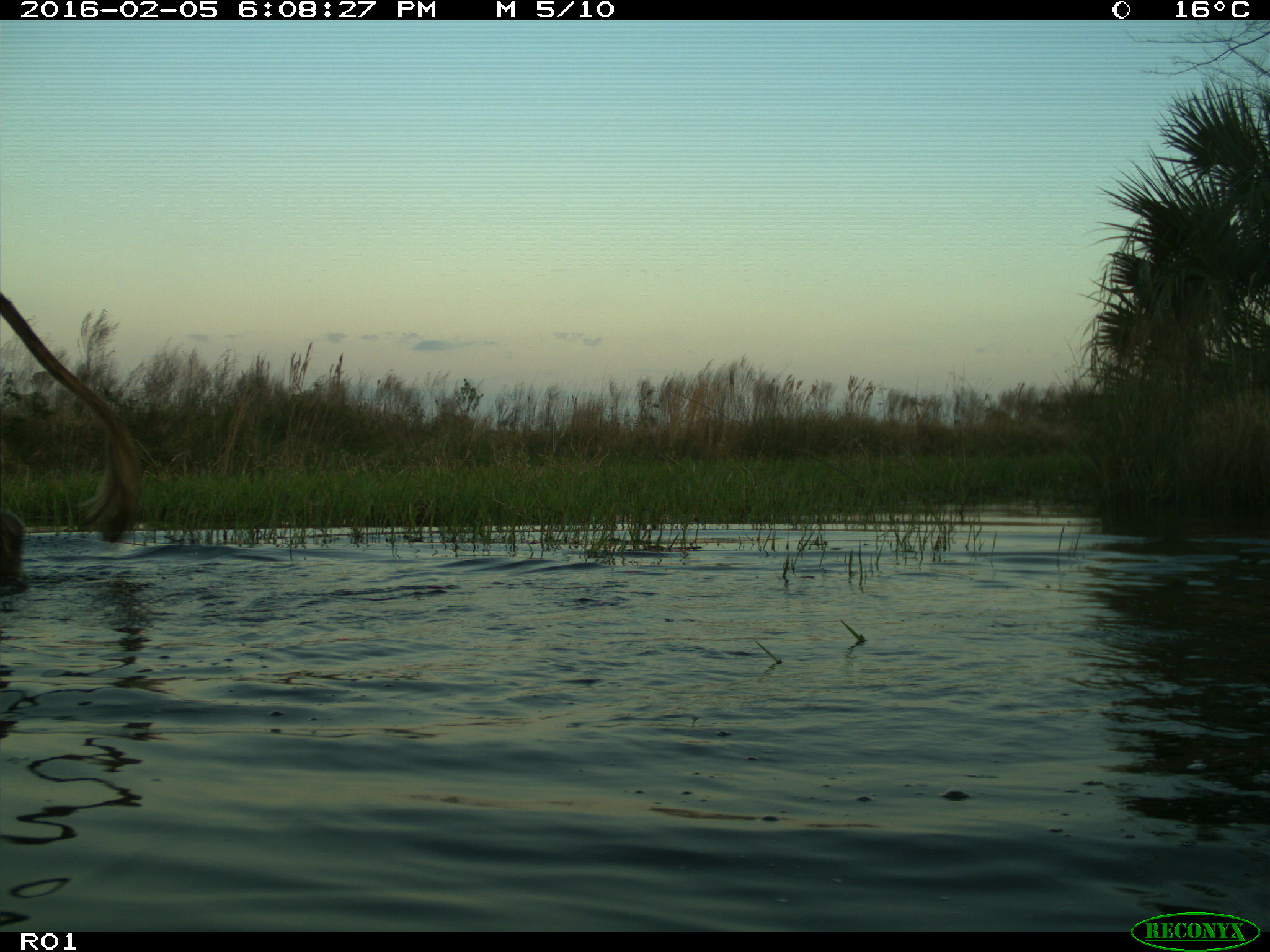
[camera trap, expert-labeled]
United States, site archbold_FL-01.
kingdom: Animalia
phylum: Chordata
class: Mammalia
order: Artiodactyla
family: Bovidae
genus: Bos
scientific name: Bos taurus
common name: domestic cow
Bos taurus (domestic cow).